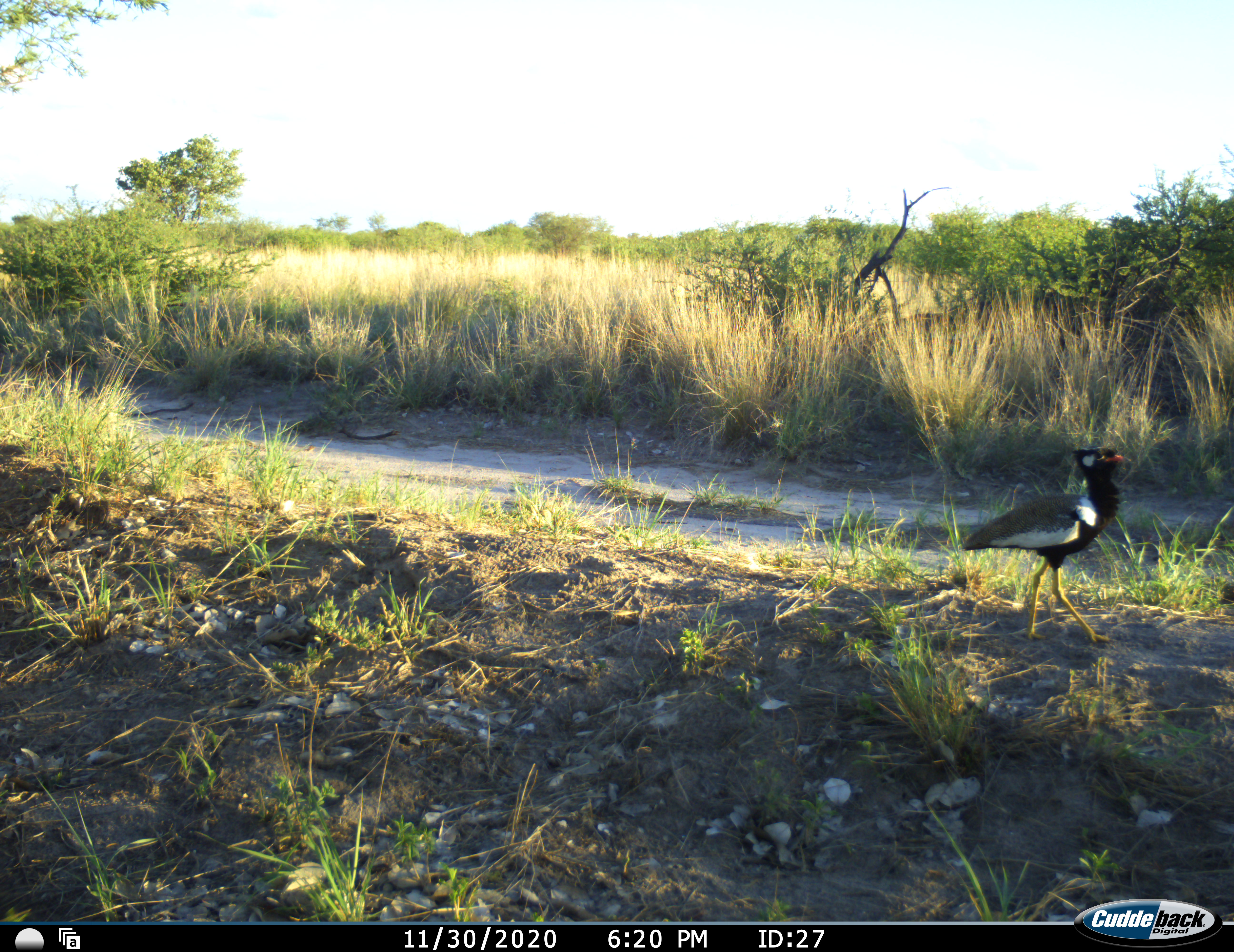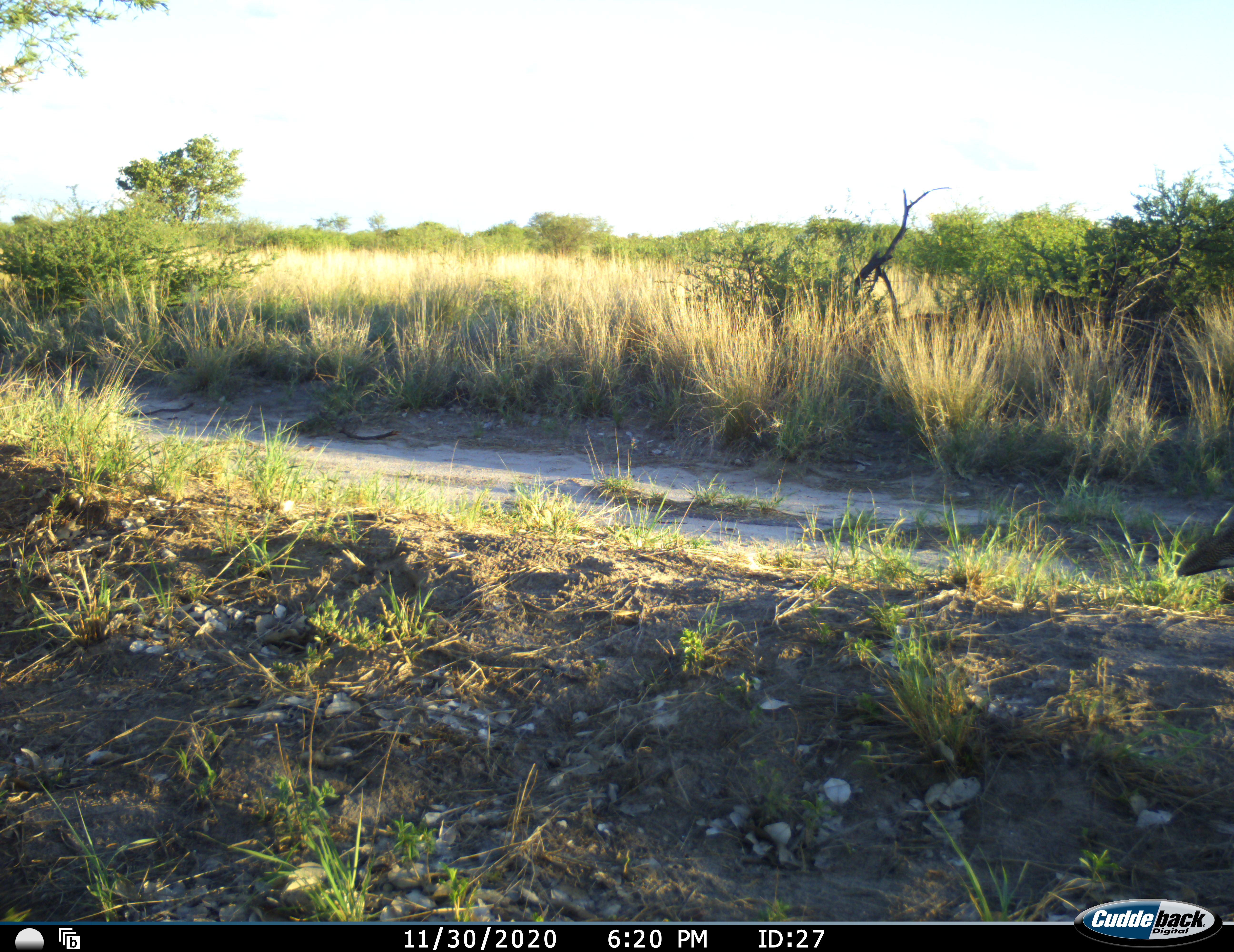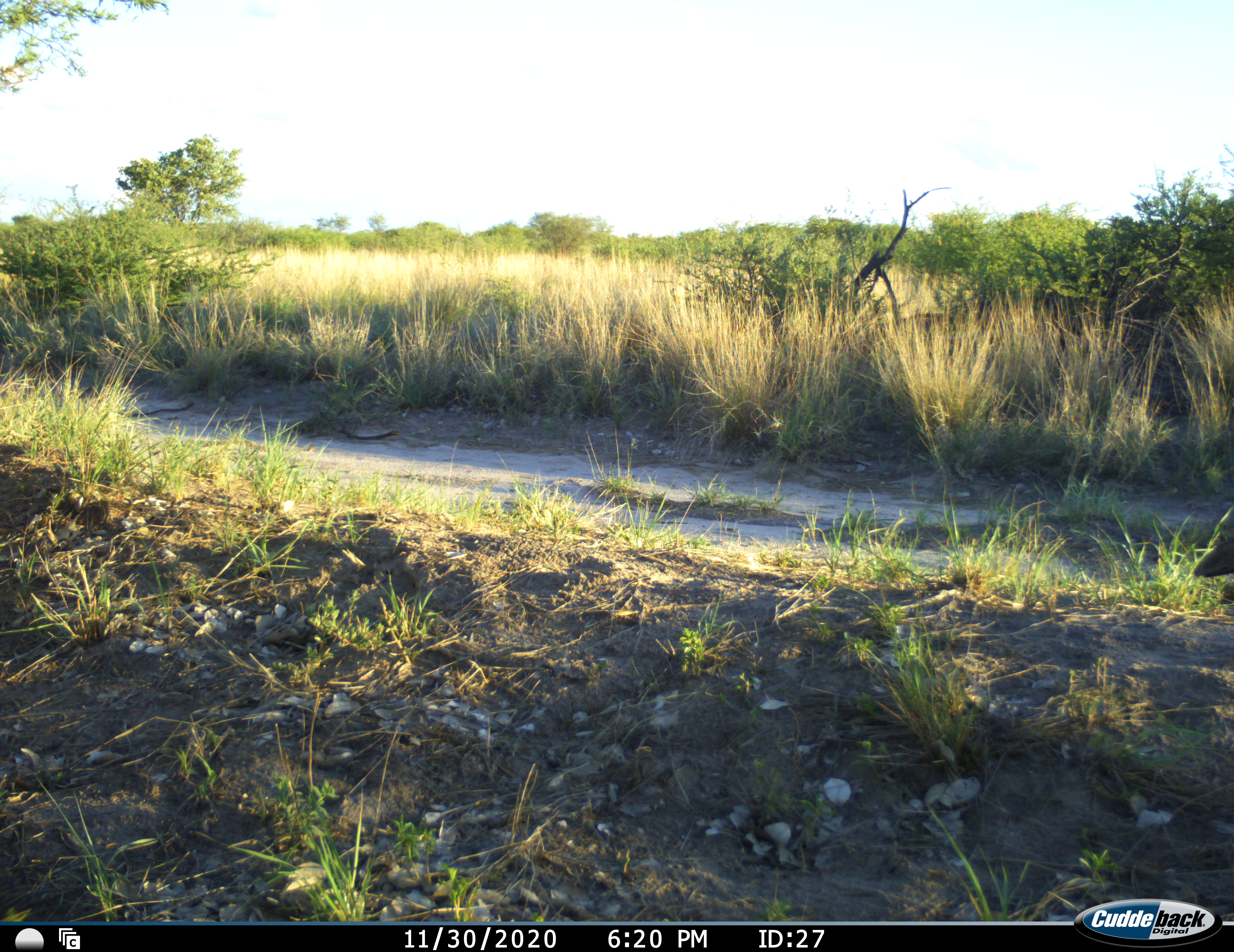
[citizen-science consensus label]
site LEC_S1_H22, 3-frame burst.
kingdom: Animalia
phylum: Chordata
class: Aves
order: Otidiformes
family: Otididae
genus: Eupodotis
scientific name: Eupodotis afraoides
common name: white-quilled bustard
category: bustardwhitequilled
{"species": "bustardwhitequilled (white-quilled bustard) (Eupodotis afraoides)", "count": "1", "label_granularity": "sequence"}